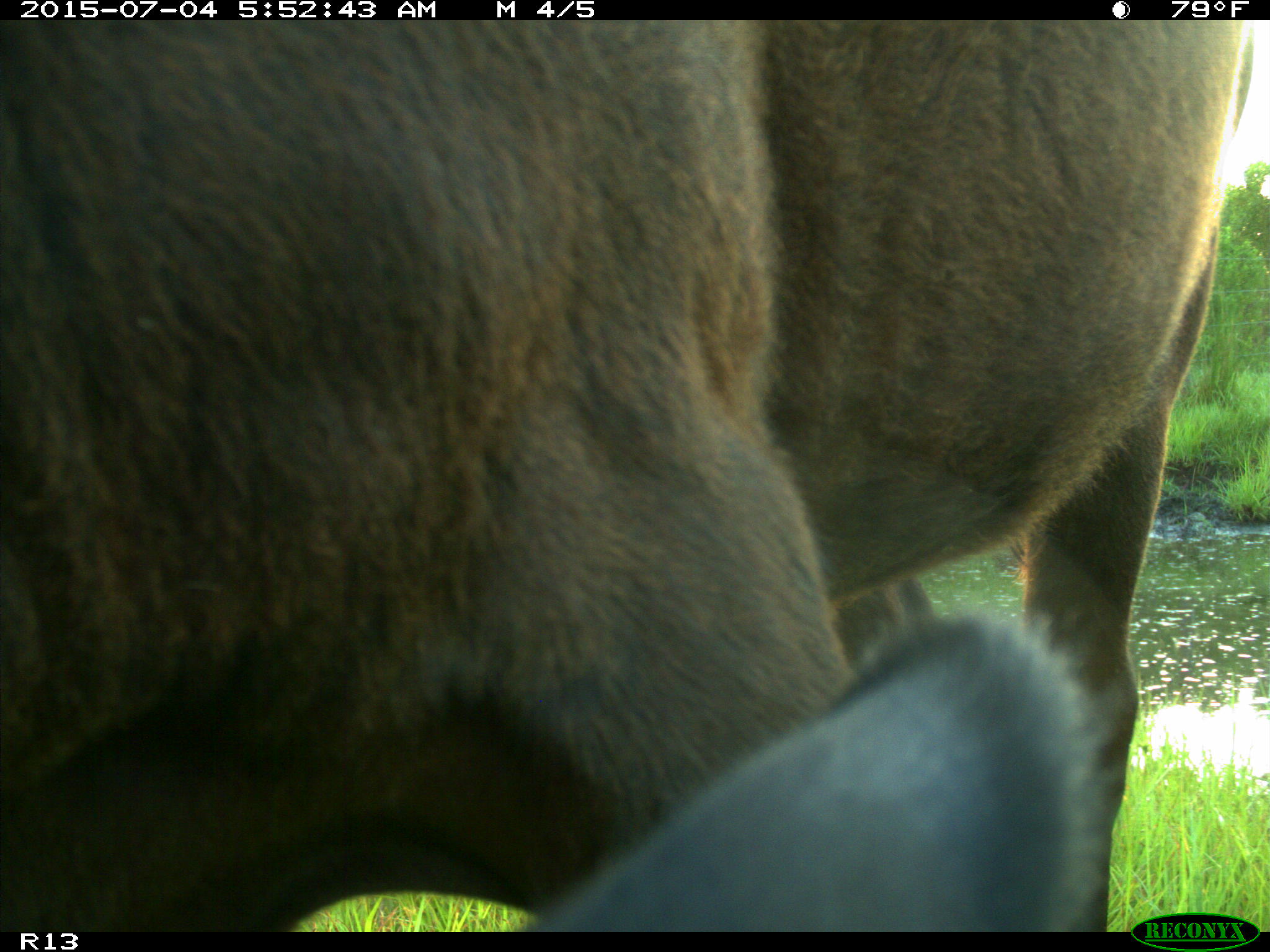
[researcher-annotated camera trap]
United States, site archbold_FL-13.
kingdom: Animalia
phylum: Chordata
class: Mammalia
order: Artiodactyla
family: Bovidae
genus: Bos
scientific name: Bos taurus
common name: domestic cow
Bos taurus (domestic cow).